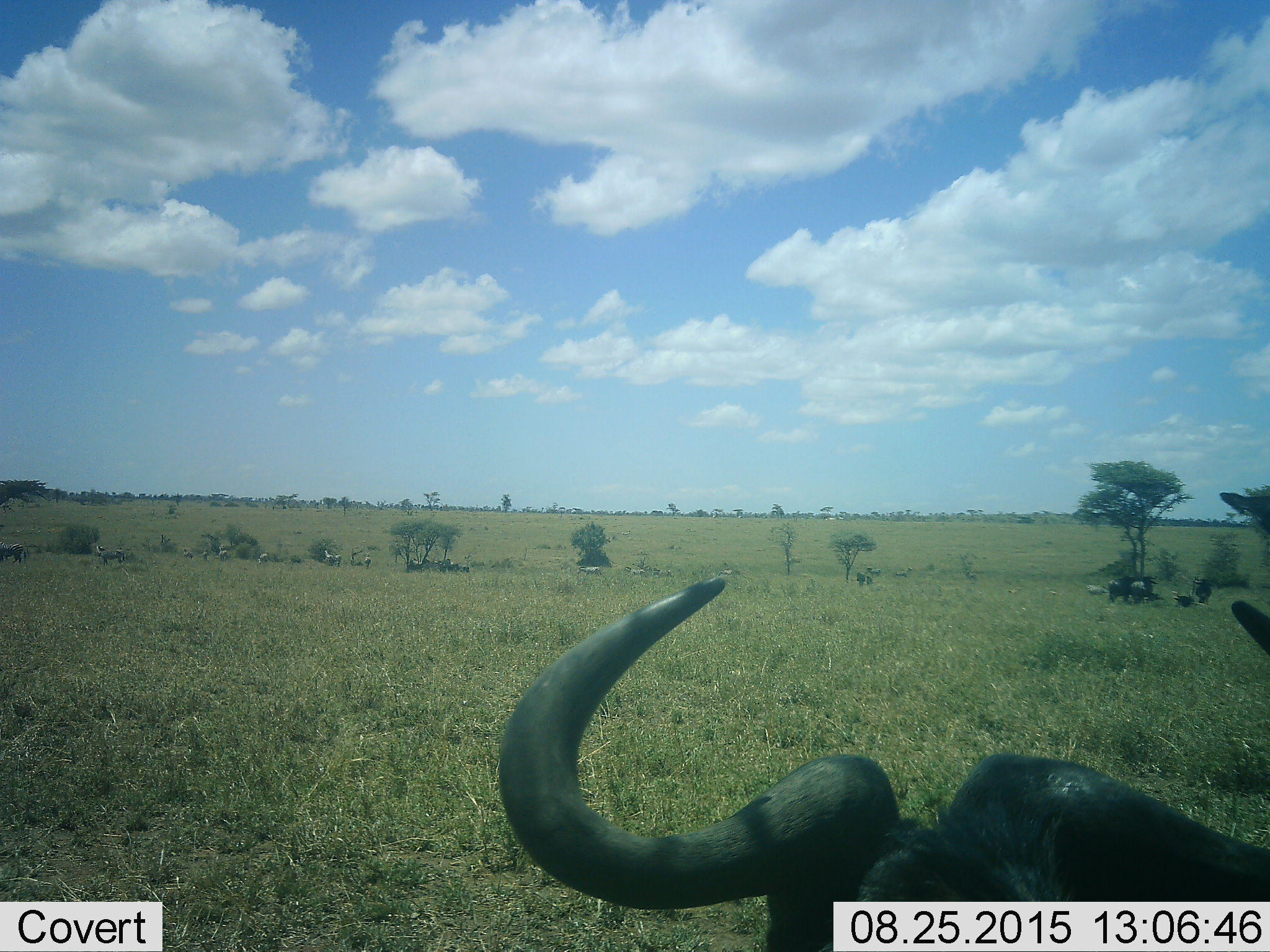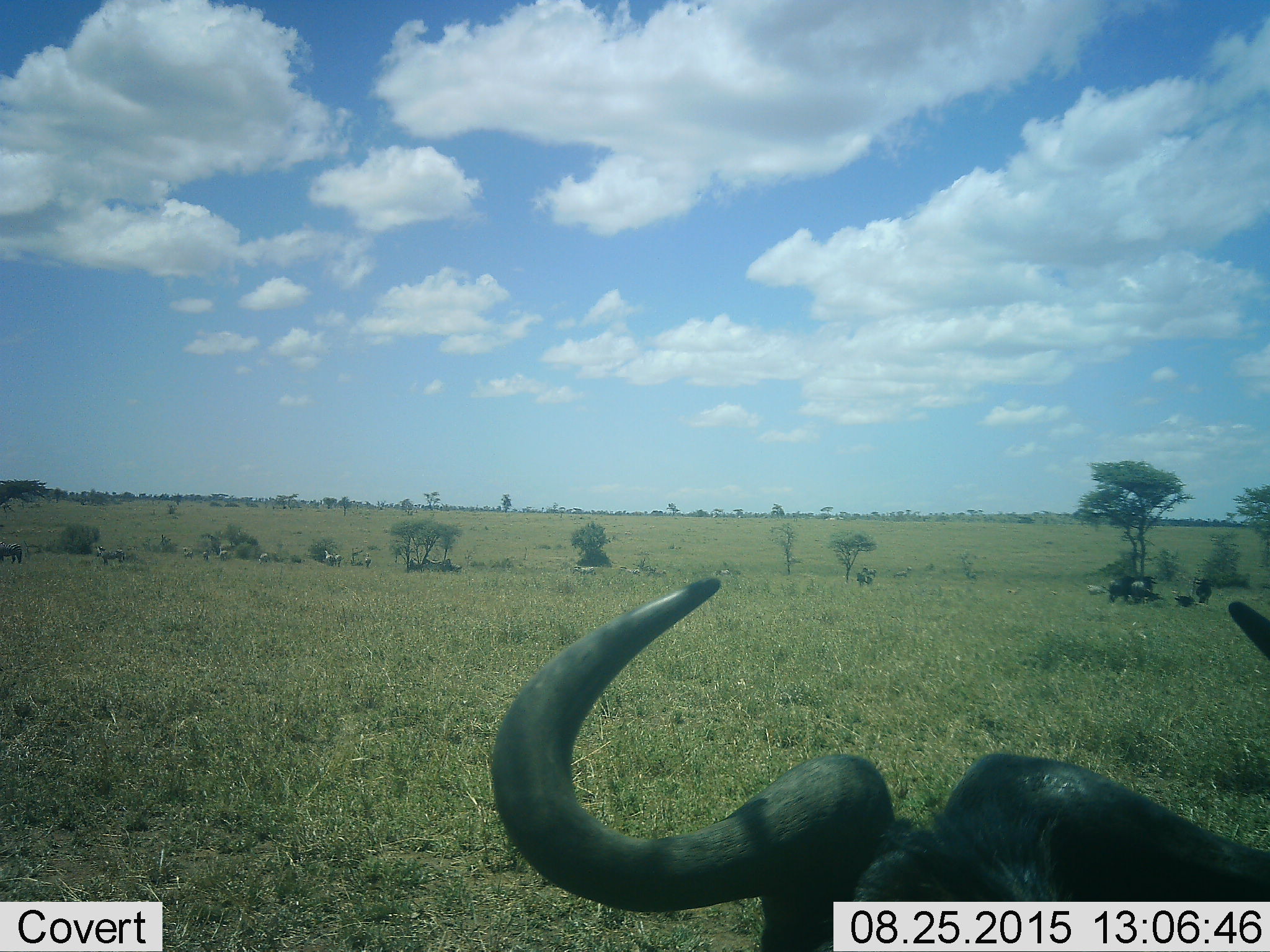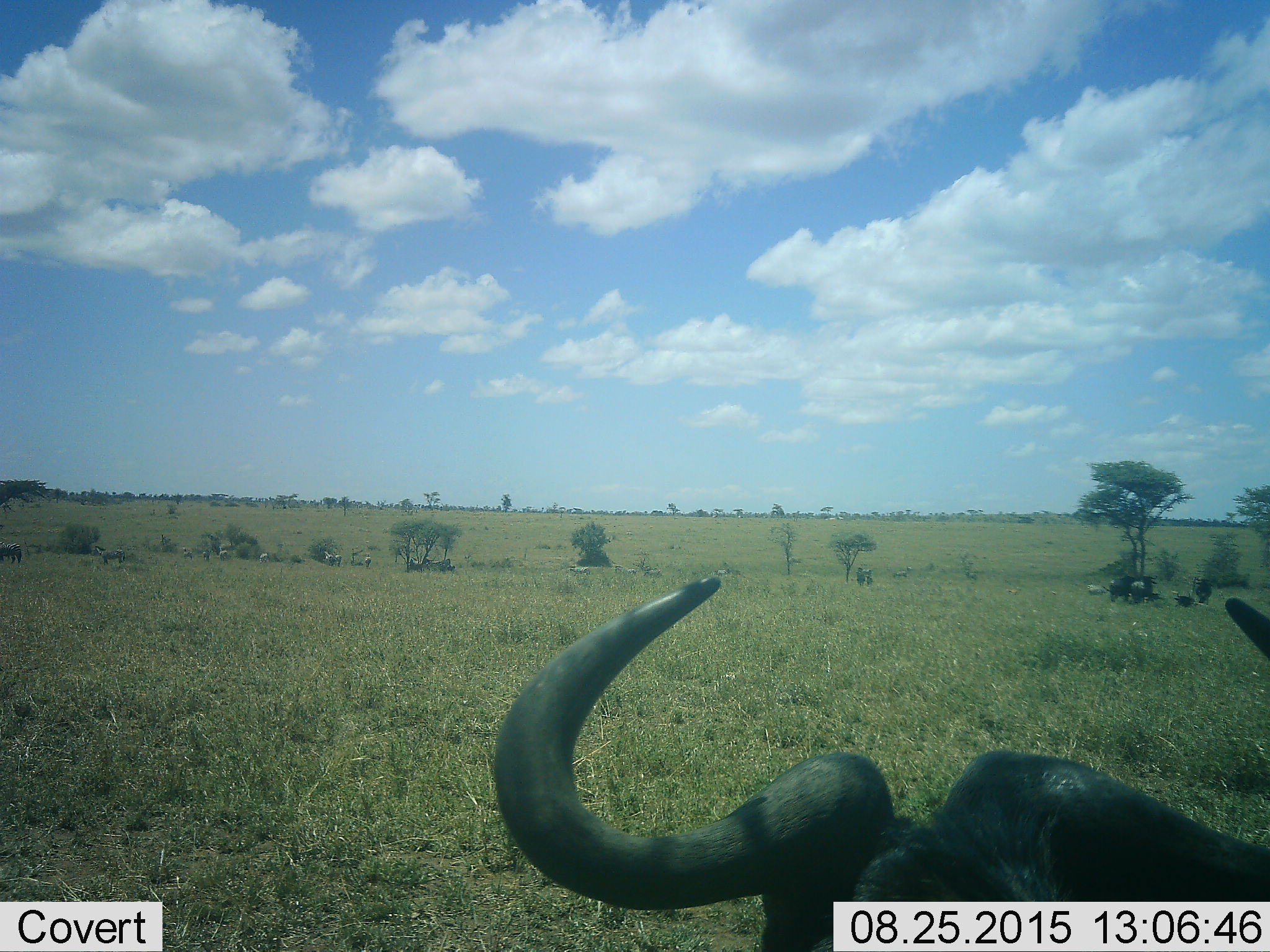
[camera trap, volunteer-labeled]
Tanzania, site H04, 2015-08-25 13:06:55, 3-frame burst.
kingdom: Animalia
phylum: Chordata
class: Mammalia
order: Artiodactyla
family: Bovidae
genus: Syncerus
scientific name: Syncerus caffer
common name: cape buffalo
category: buffalo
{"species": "buffalo (cape buffalo) (Syncerus caffer)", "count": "5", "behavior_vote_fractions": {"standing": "100%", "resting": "0%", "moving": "40%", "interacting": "0%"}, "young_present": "20%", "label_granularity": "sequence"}